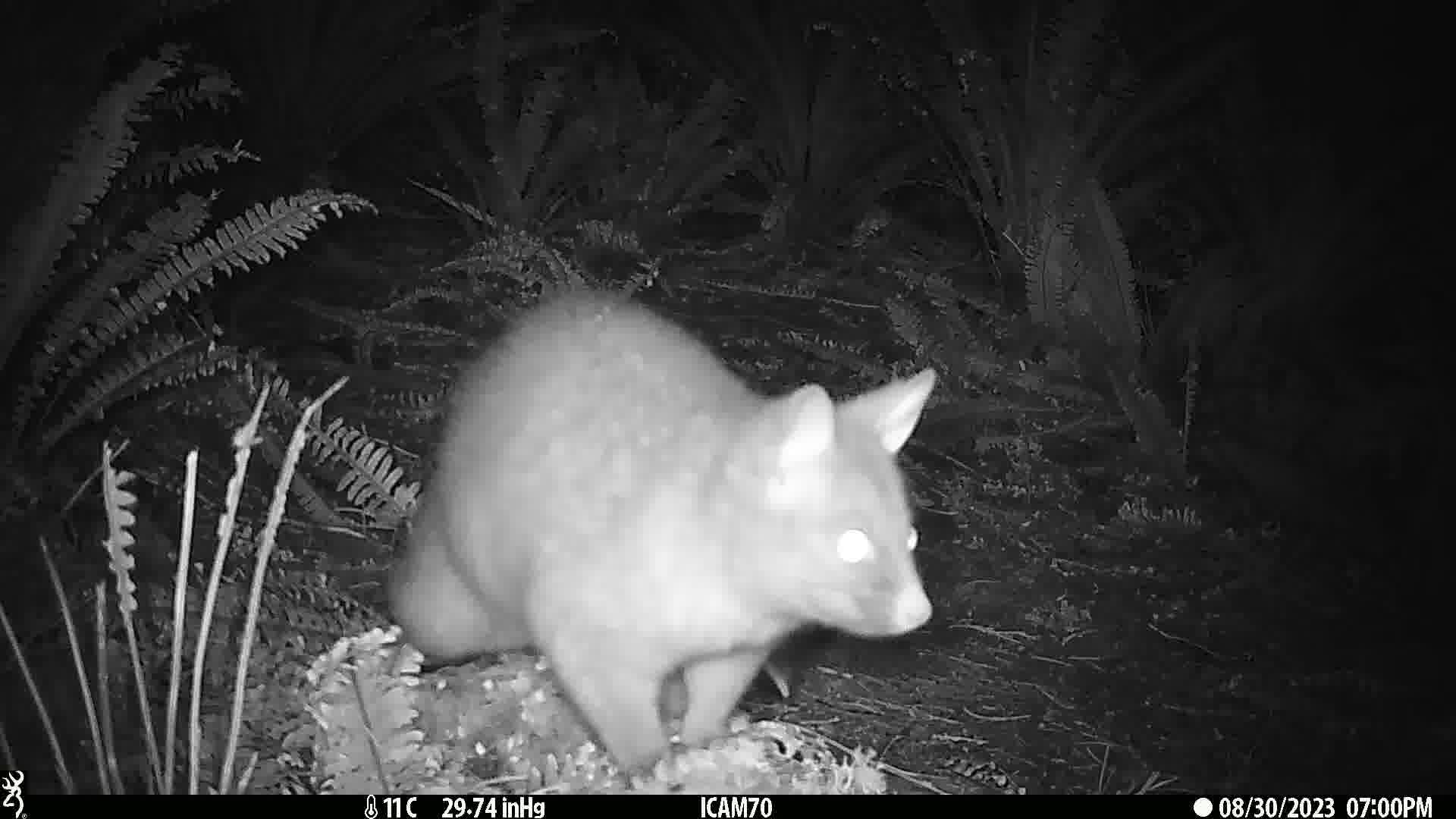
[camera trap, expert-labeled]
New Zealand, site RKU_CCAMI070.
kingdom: Animalia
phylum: Chordata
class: Mammalia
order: Diprotodontia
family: Phalangeridae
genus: Trichosurus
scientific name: Trichosurus vulpecula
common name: common brushtail possum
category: possum